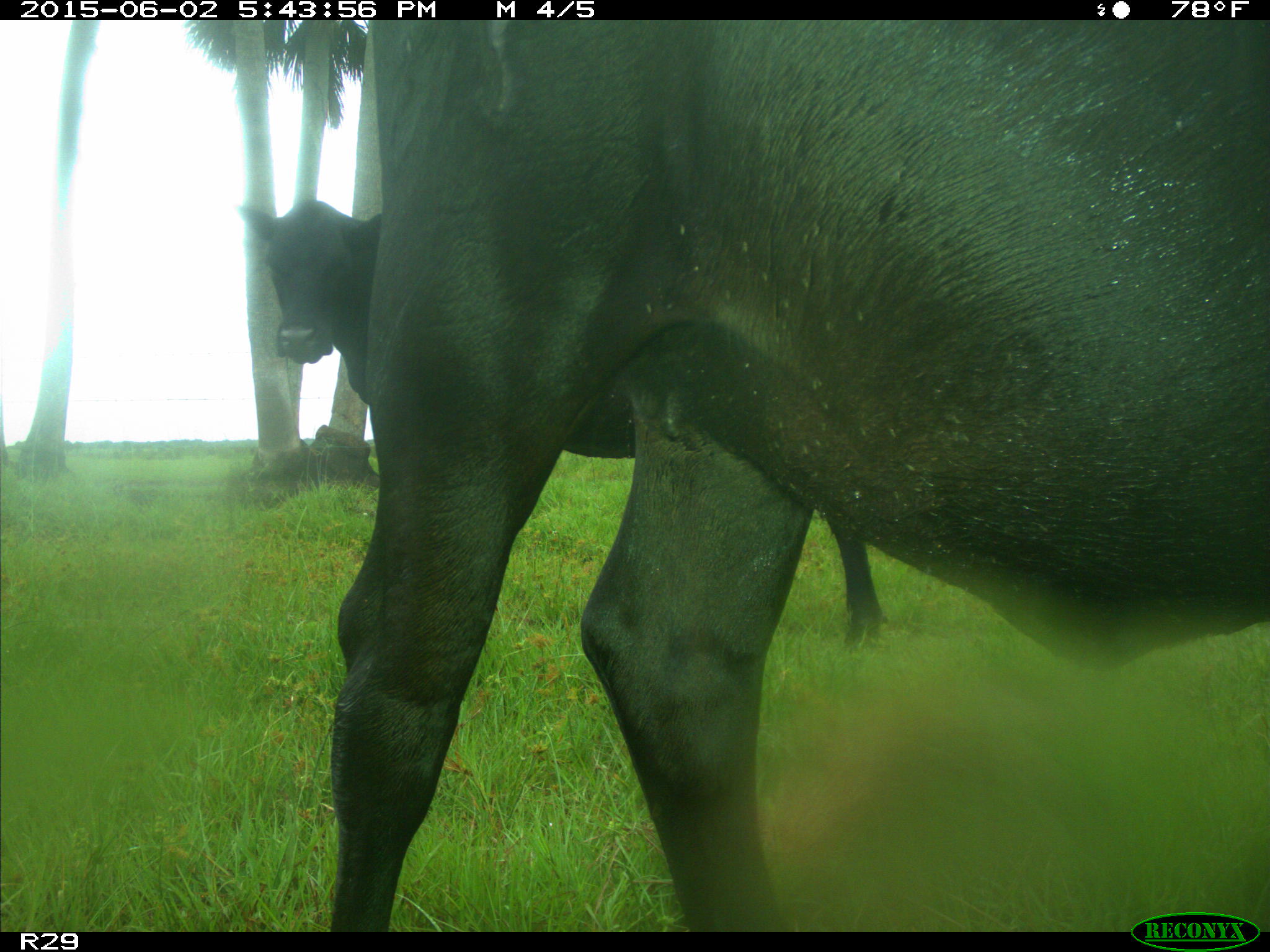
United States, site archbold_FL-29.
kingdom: Animalia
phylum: Chordata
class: Mammalia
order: Artiodactyla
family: Bovidae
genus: Bos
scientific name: Bos taurus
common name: domestic cow